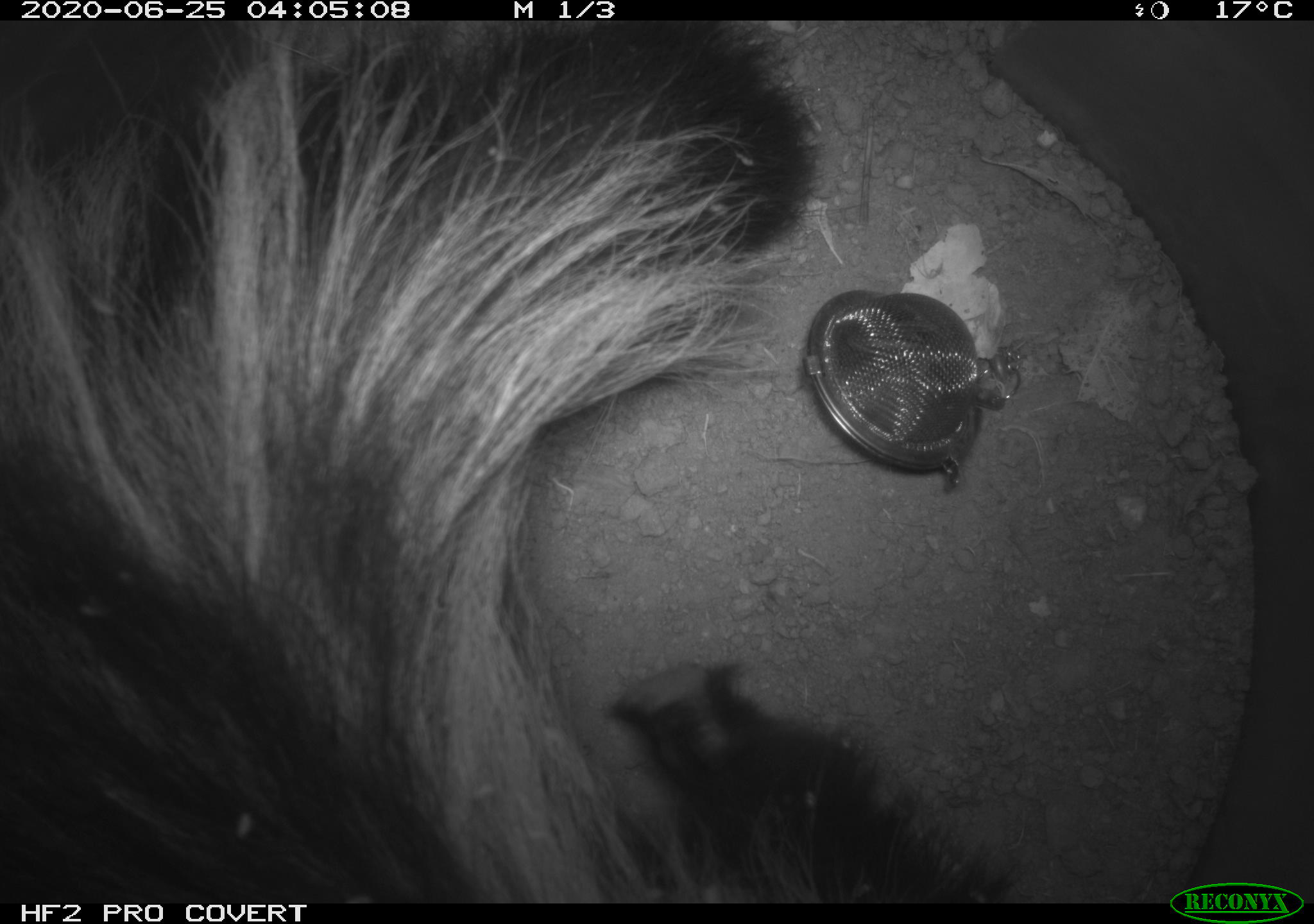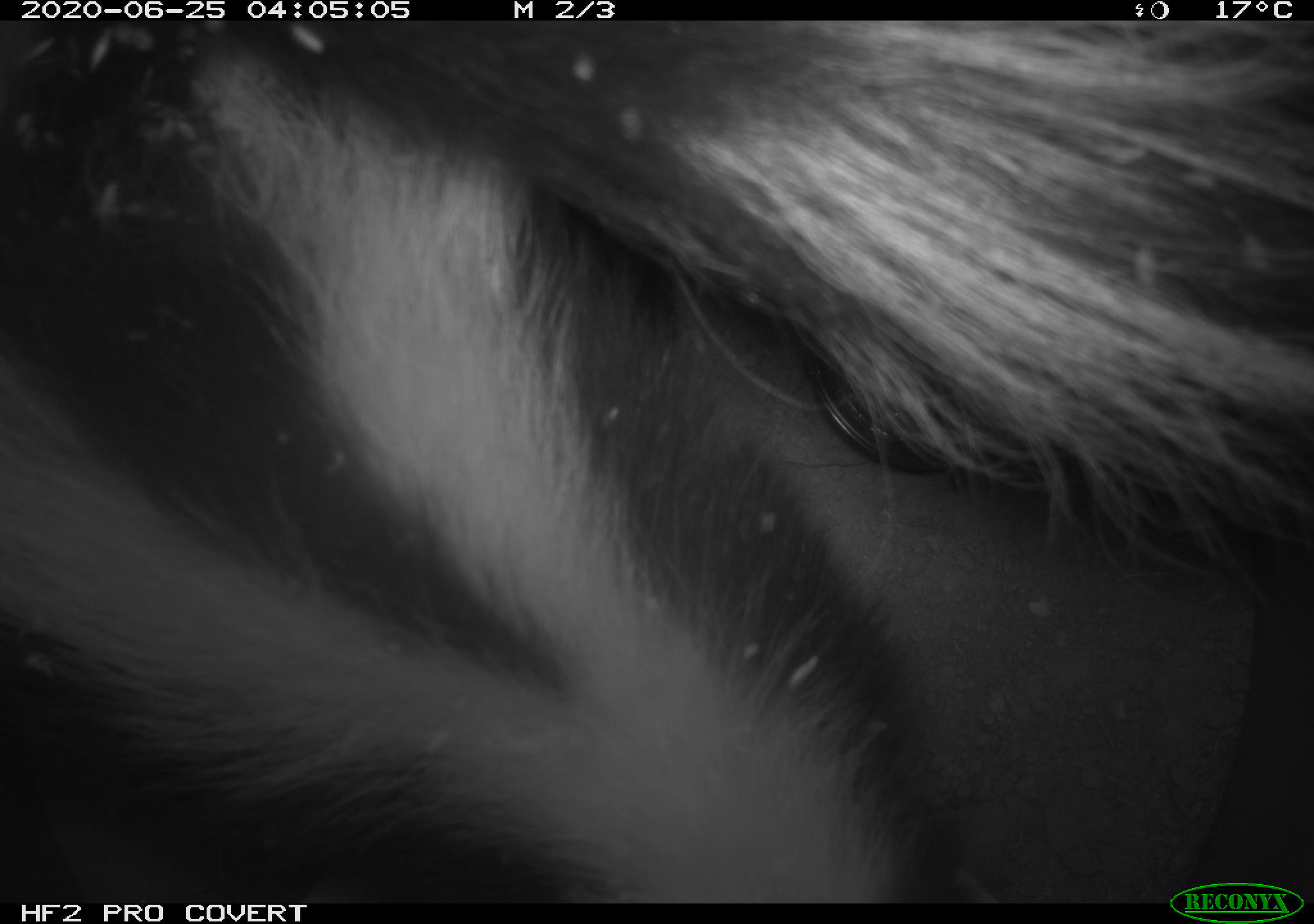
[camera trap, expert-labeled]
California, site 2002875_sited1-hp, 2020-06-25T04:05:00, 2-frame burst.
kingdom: Animalia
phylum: Chordata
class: Mammalia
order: Carnivora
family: Mephitidae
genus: Mephitis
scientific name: Mephitis mephitis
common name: striped skunk